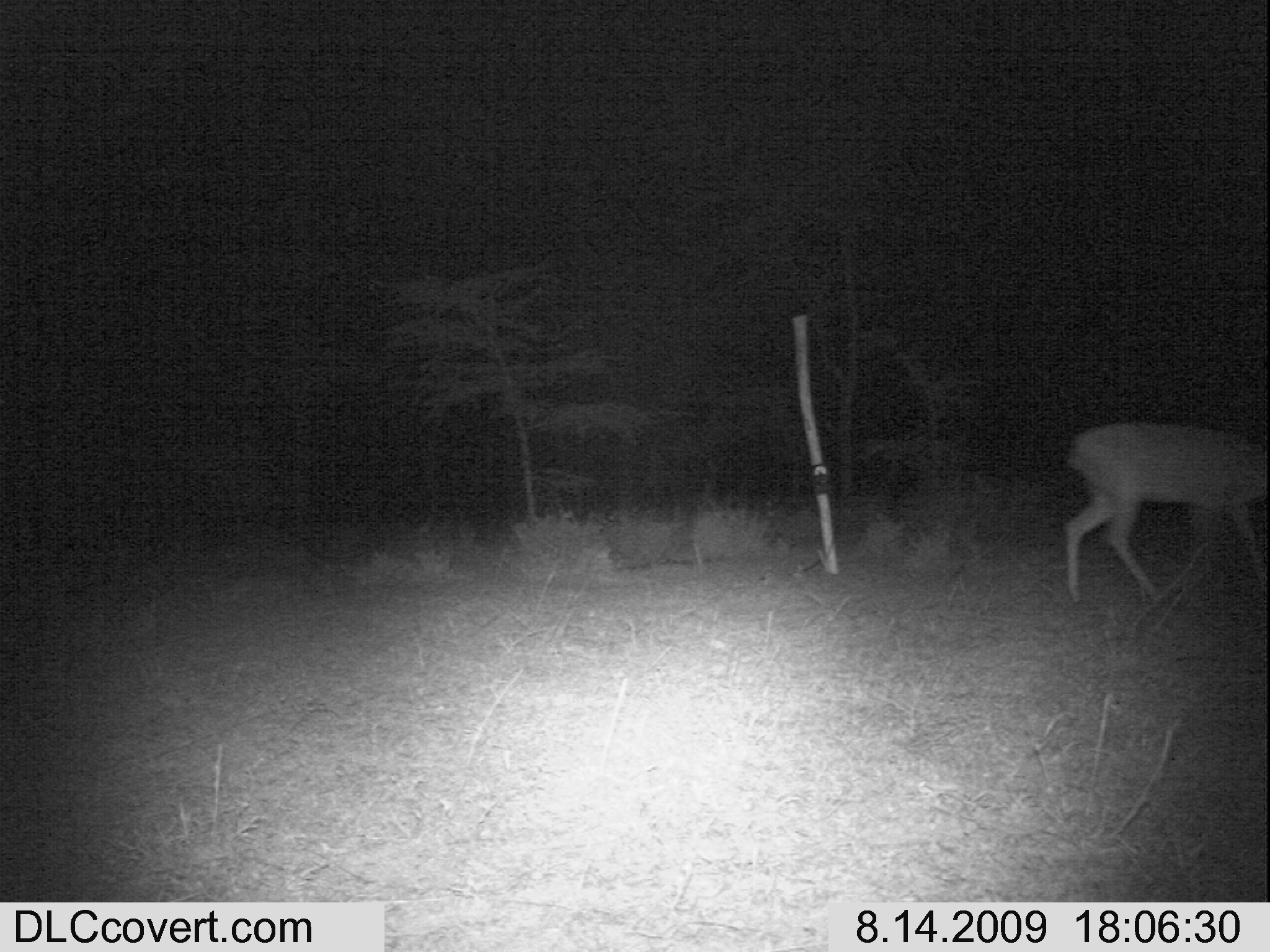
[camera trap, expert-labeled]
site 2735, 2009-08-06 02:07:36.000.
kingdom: Animalia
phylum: Chordata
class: Mammalia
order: Carnivora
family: Canidae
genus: Lupulella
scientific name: Lupulella mesomelas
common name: black-backed jackal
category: canis mesomelas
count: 1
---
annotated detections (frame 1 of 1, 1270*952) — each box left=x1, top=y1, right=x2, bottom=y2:
canis mesomelas: left=1061, top=417, right=1270, bottom=606